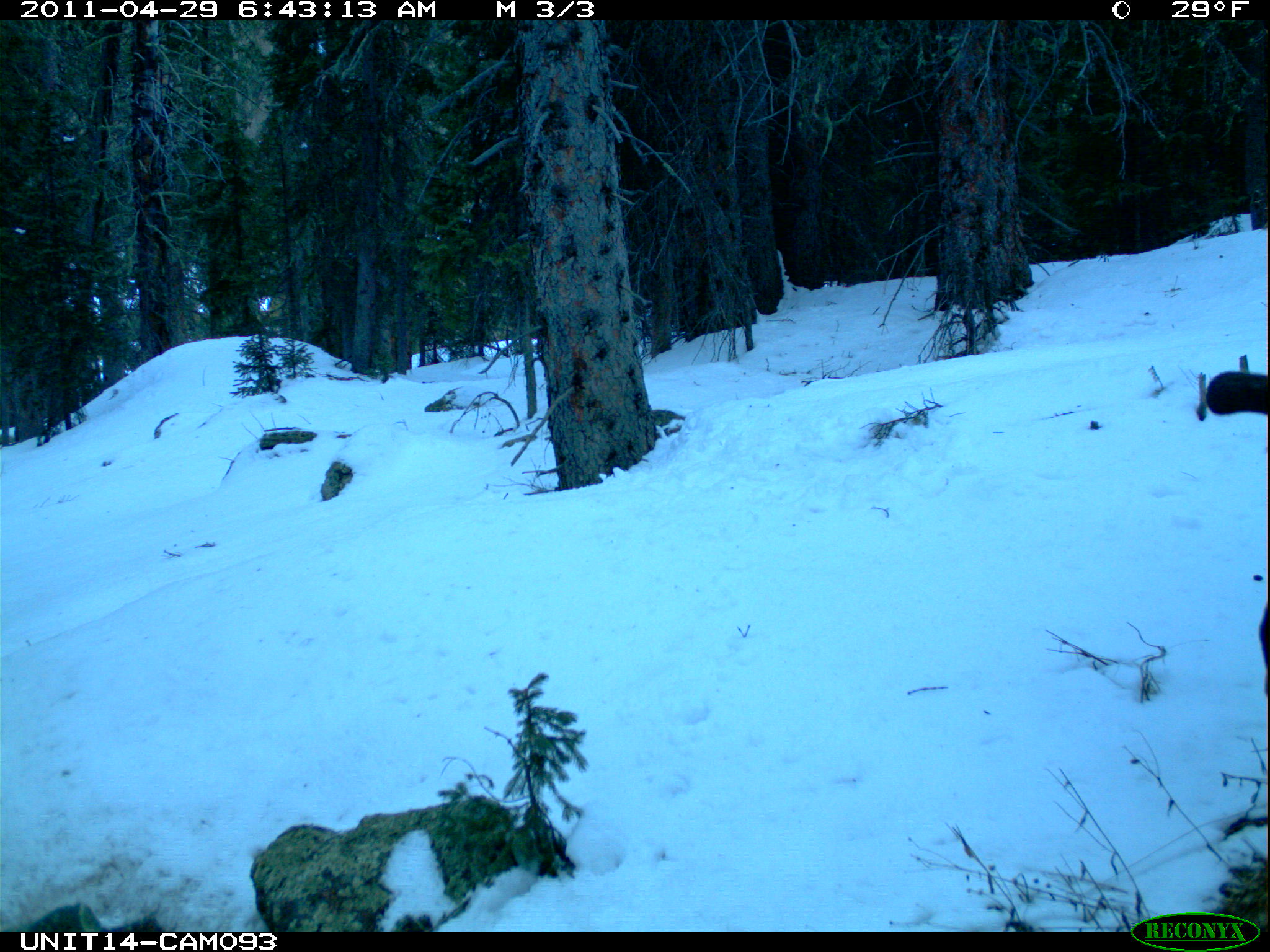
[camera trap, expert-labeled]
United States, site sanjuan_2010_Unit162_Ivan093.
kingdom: Animalia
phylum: Chordata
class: Mammalia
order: Artiodactyla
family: Cervidae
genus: Alces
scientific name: Alces alces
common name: moose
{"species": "Alces alces (moose)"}